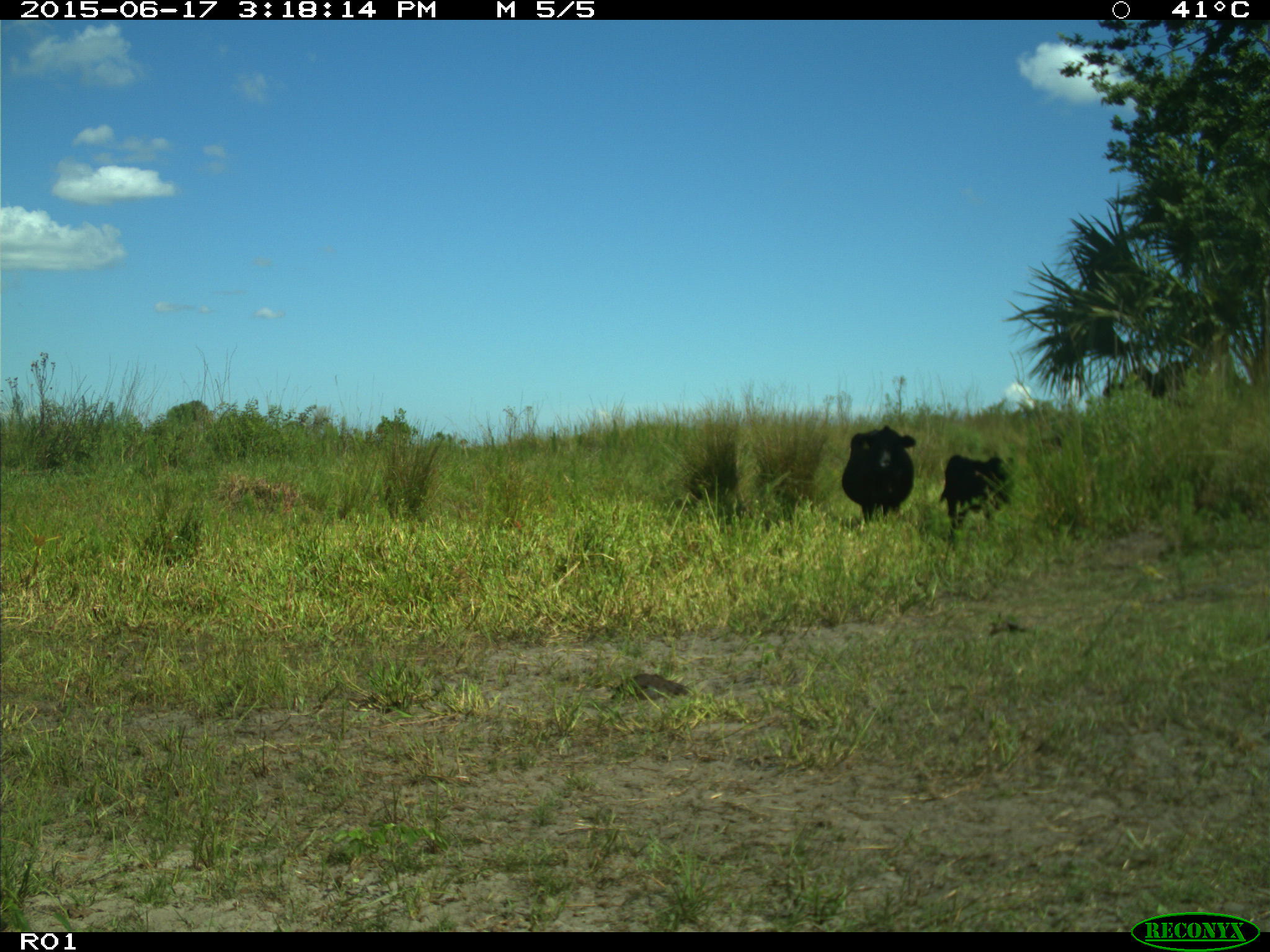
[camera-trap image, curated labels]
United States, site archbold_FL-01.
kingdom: Animalia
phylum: Chordata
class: Mammalia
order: Artiodactyla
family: Bovidae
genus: Bos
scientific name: Bos taurus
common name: domestic cow